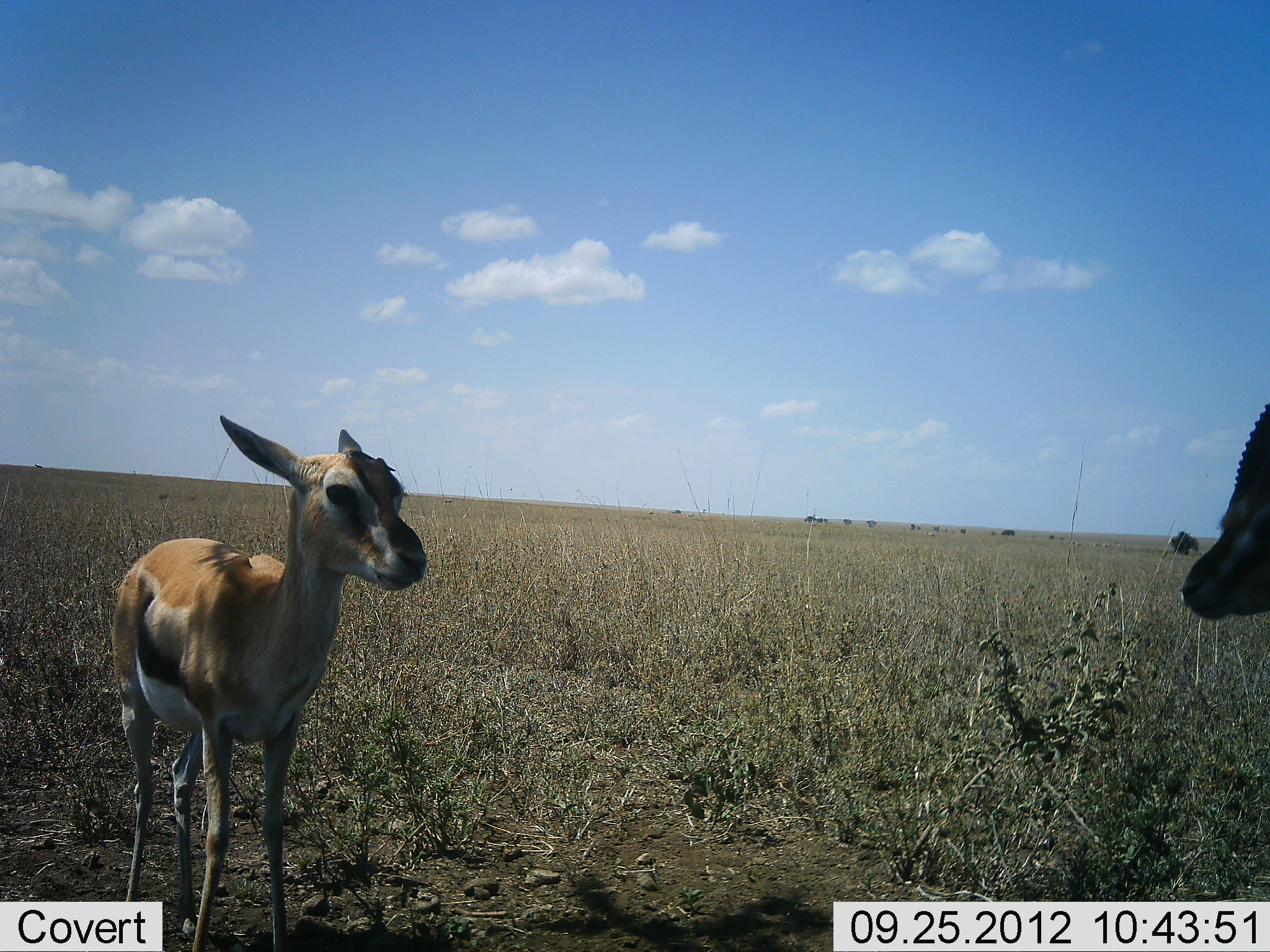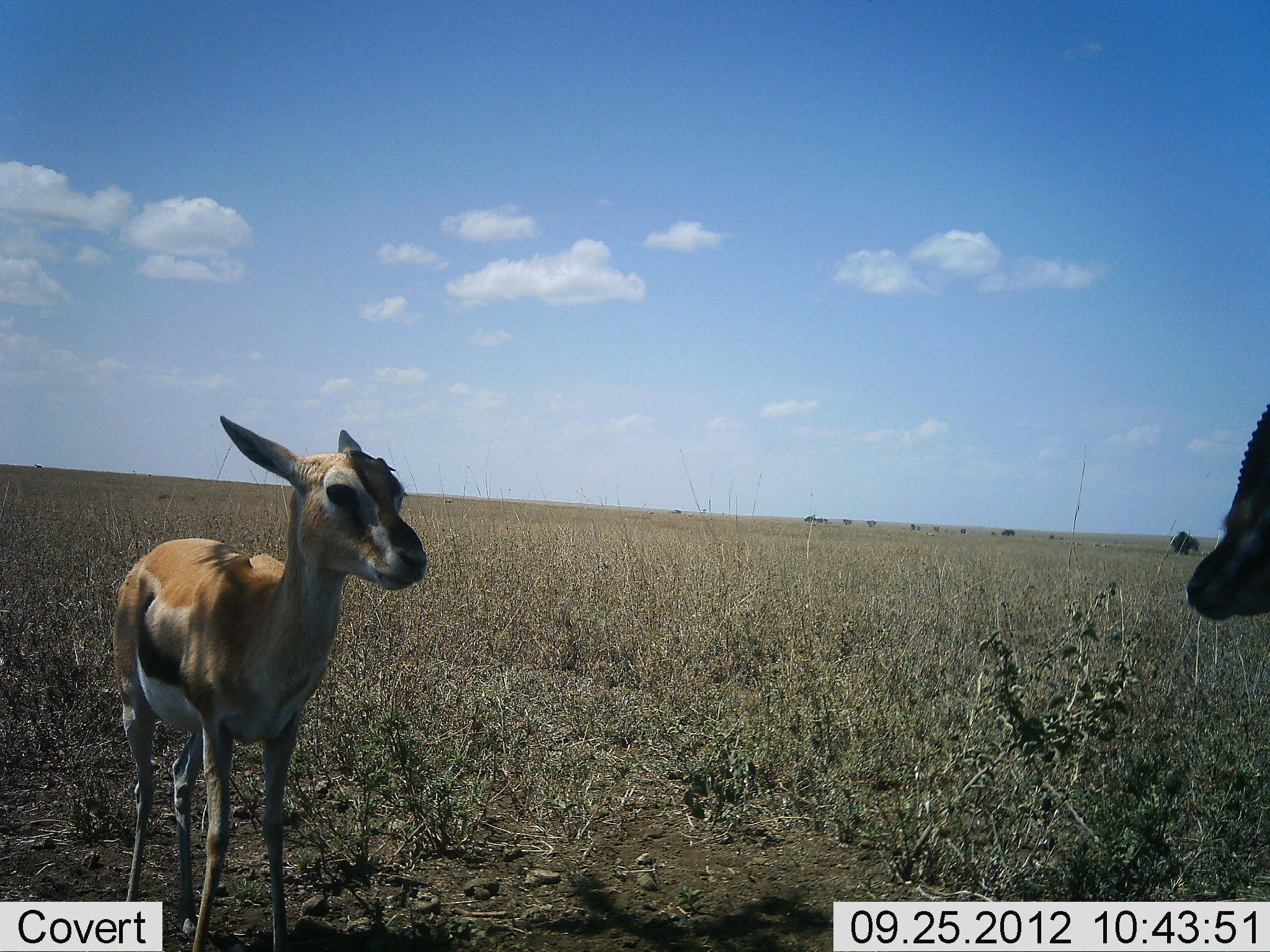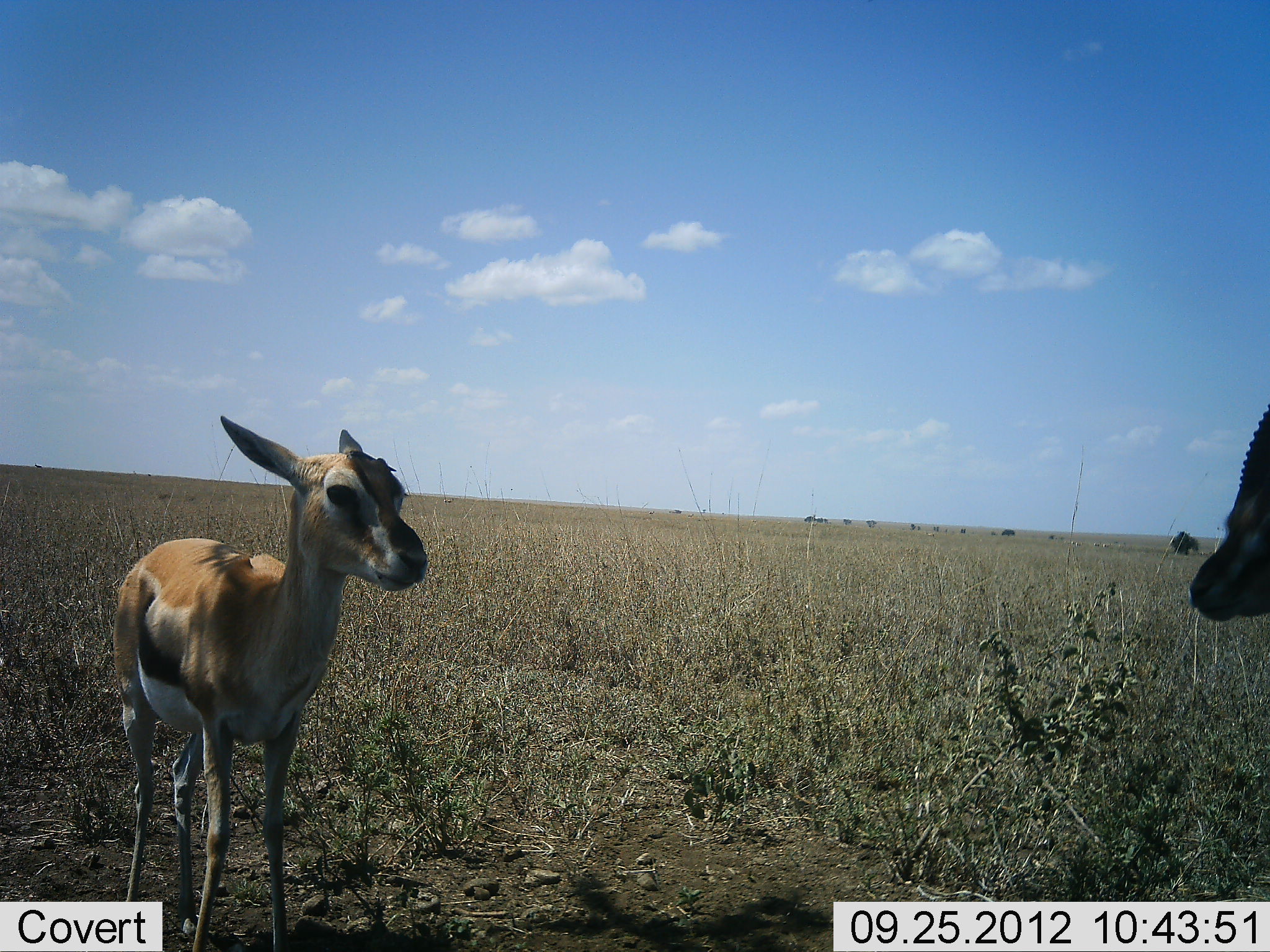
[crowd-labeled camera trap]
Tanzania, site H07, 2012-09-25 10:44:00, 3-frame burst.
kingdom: Animalia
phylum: Chordata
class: Mammalia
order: Artiodactyla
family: Bovidae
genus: Eudorcas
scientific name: Eudorcas thomsonii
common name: thomson's gazelle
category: gazellethomsons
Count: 2.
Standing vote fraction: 100%.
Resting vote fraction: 0%.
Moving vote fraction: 0%.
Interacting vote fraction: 0%.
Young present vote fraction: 33%.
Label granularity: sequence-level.